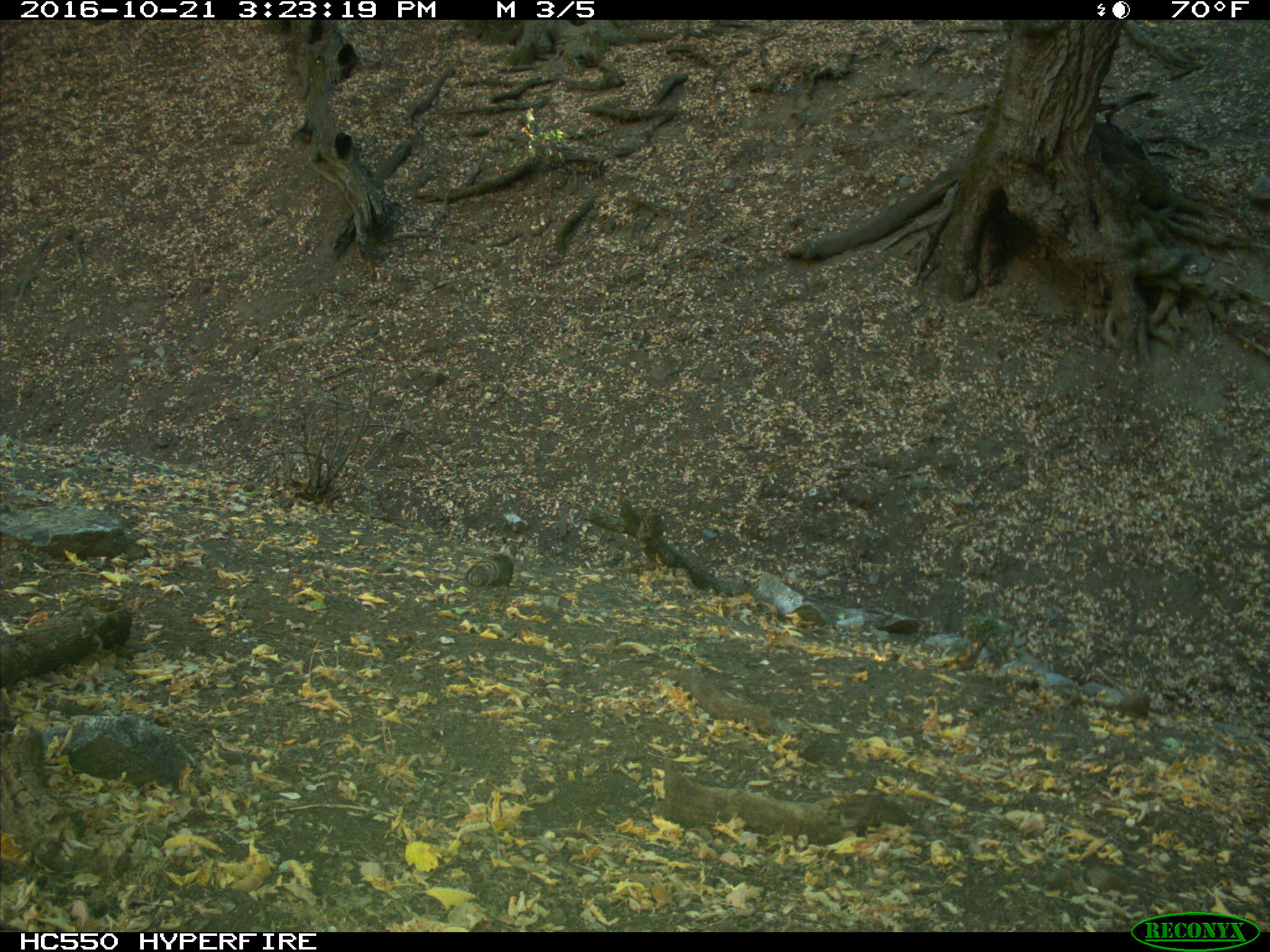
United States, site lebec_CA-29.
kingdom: Animalia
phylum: Chordata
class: Mammalia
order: Rodentia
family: Sciuridae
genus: Otospermophilus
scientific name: Otospermophilus beecheyi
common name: california ground squirrel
Otospermophilus beecheyi (california ground squirrel).